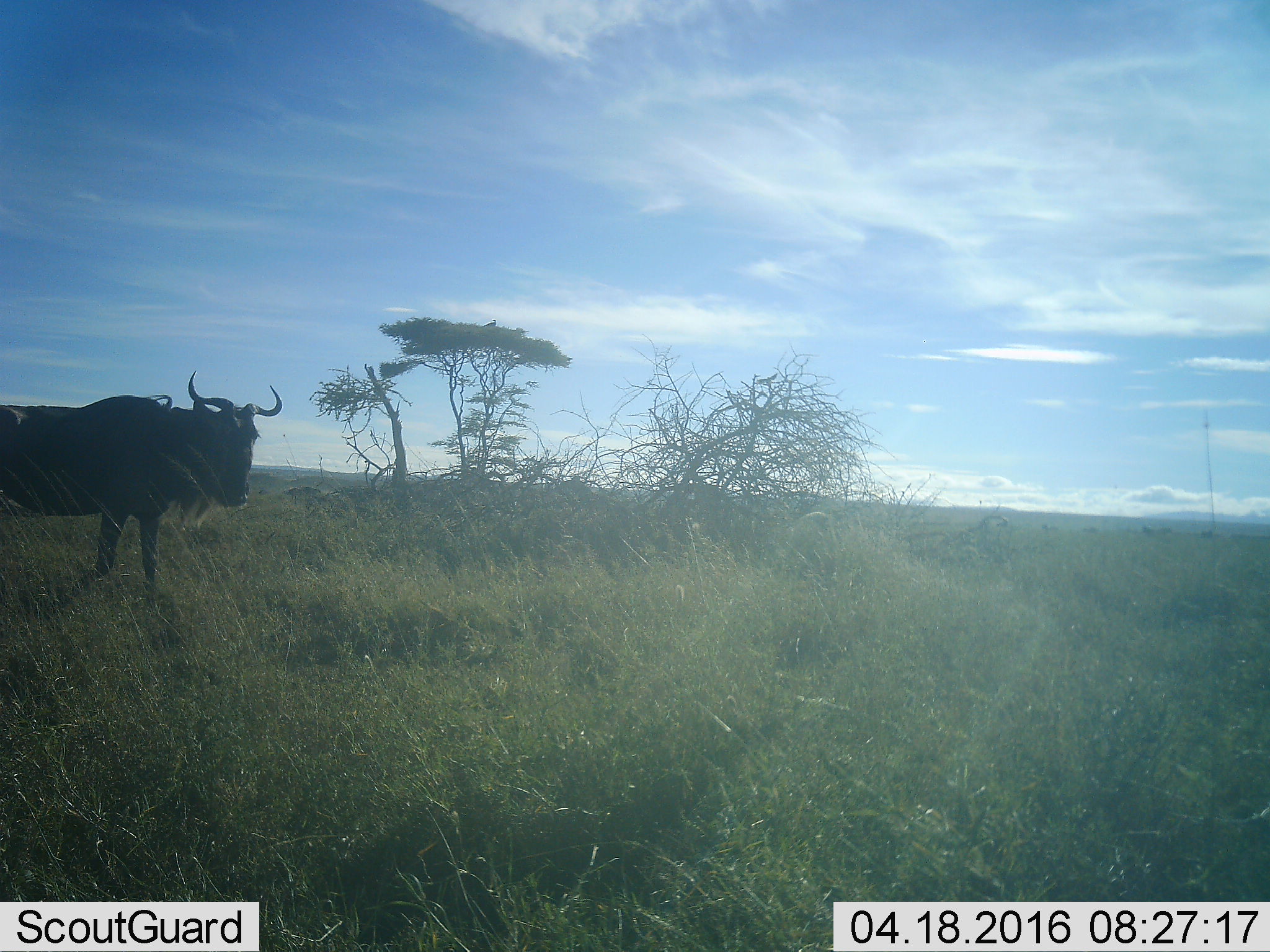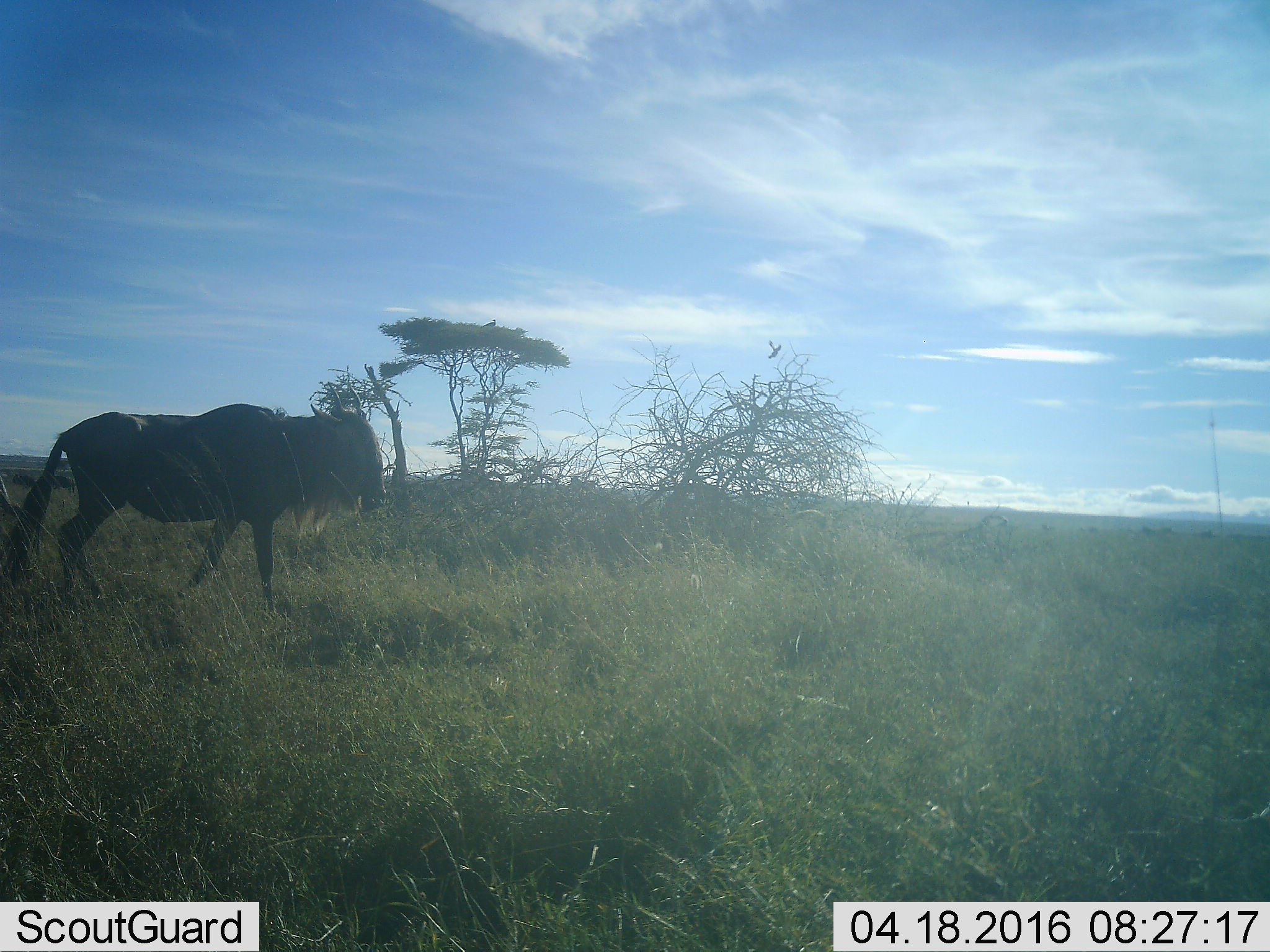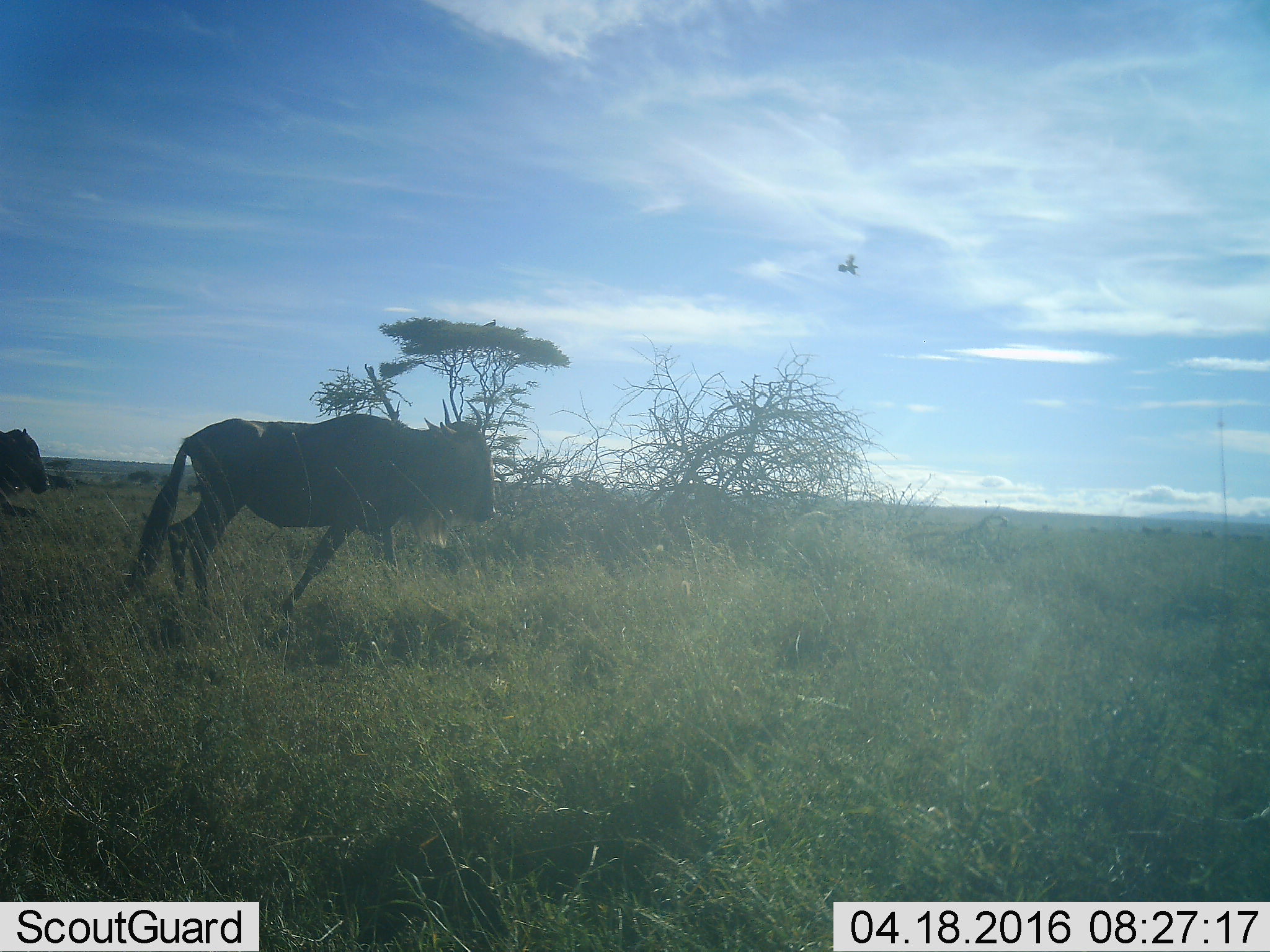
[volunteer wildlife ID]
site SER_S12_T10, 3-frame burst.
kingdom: Animalia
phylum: Chordata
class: Mammalia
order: Artiodactyla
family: Bovidae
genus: Connochaetes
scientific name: Connochaetes taurinus taurinus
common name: blue wildebeest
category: wildebeestblue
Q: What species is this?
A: Wildebeestblue (blue wildebeest) (Connochaetes taurinus taurinus).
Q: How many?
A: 2.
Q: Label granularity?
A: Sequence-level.